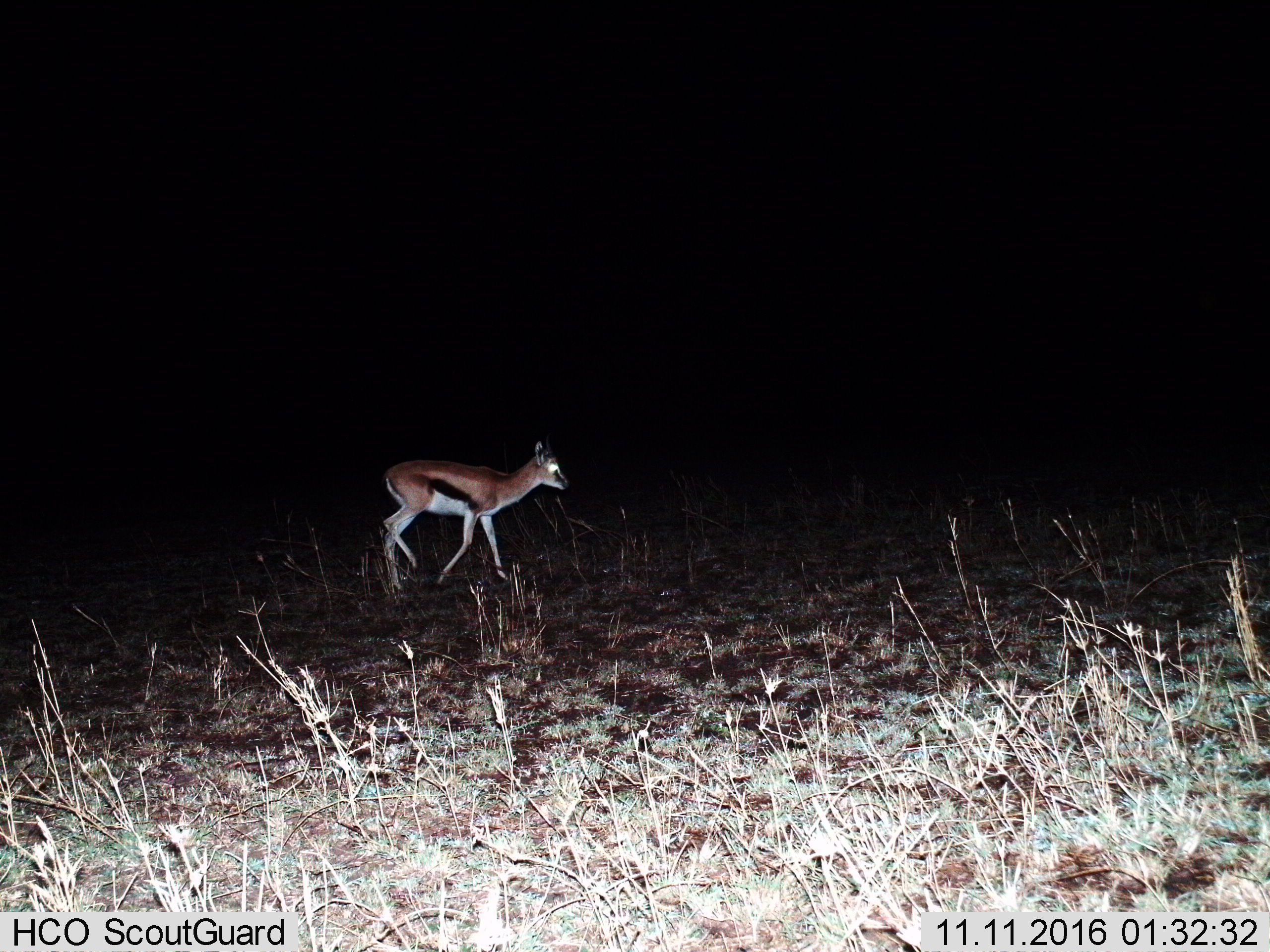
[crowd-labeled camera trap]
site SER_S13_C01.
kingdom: Animalia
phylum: Chordata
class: Mammalia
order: Artiodactyla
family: Bovidae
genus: Eudorcas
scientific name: Eudorcas thomsonii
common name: thomson's gazelle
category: gazellethomsons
Gazellethomsons (thomson's gazelle) (Eudorcas thomsonii), count 1. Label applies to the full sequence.